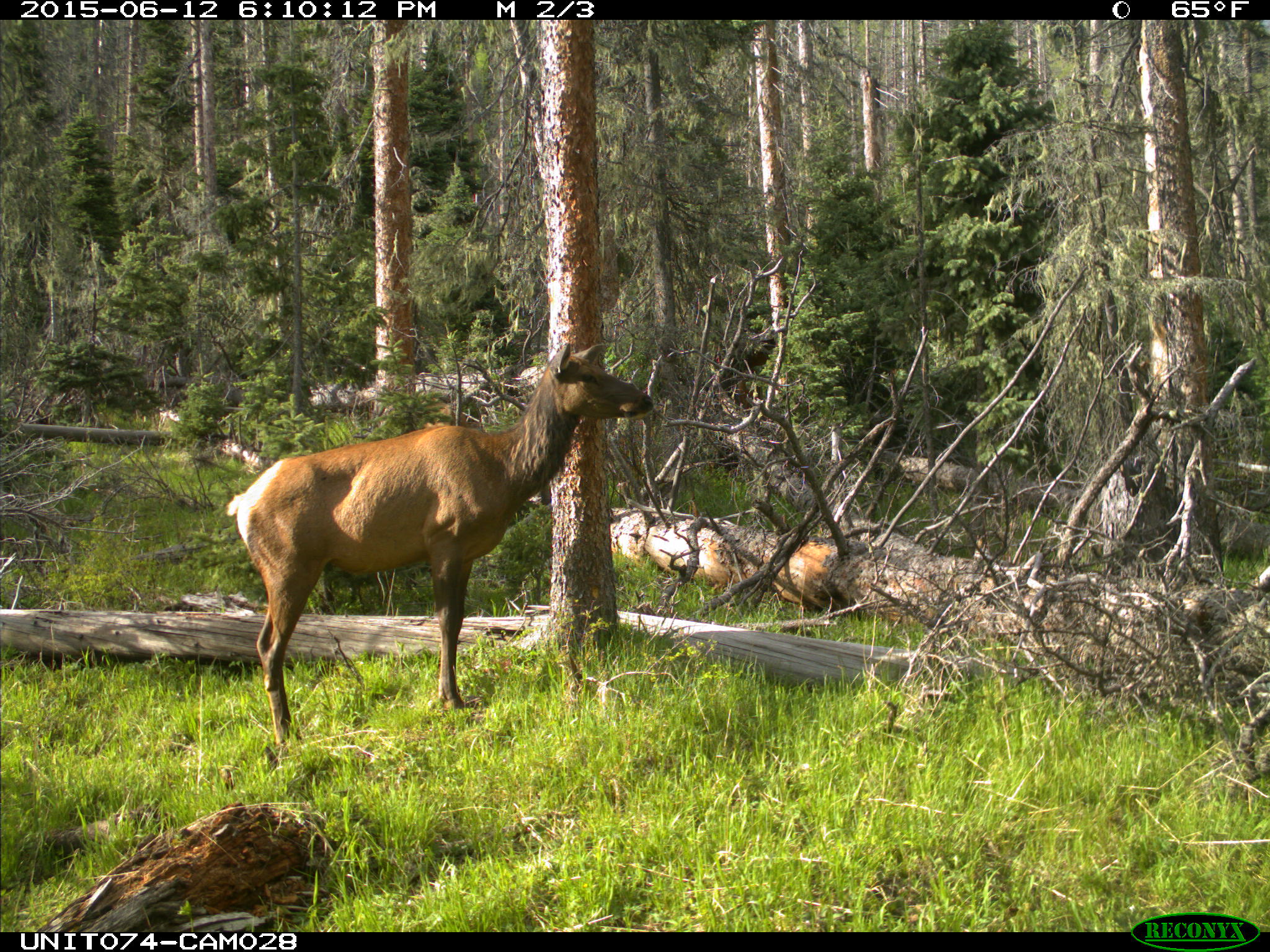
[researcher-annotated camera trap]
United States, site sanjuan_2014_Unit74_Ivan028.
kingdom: Animalia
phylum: Chordata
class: Mammalia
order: Artiodactyla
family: Cervidae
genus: Cervus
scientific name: Cervus elaphus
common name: red deer